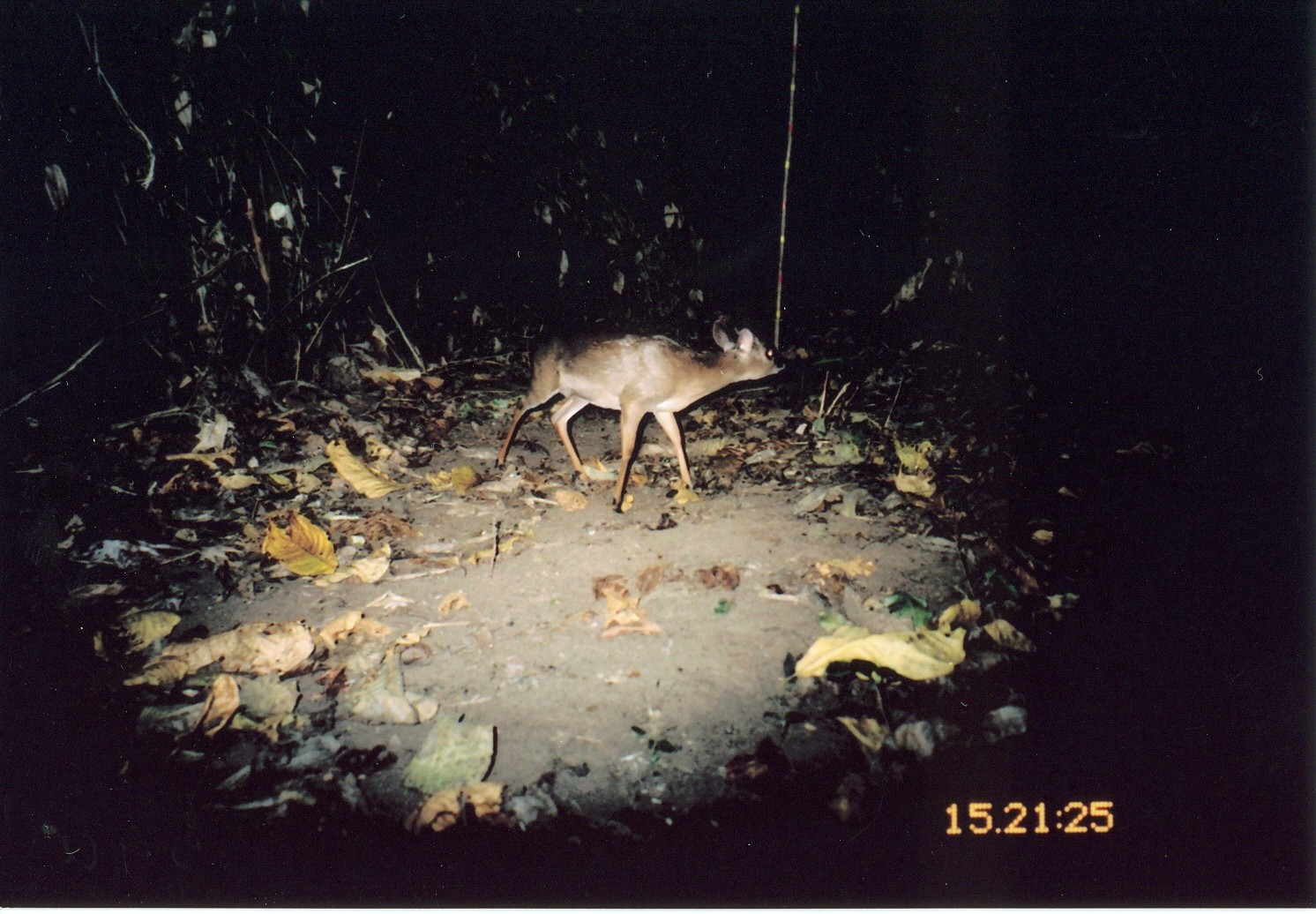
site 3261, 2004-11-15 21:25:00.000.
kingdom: Animalia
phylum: Chordata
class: Mammalia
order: Artiodactyla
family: Bovidae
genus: Nesotragus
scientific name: Nesotragus moschatus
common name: suni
Nesotragus moschatus (suni), count 1.